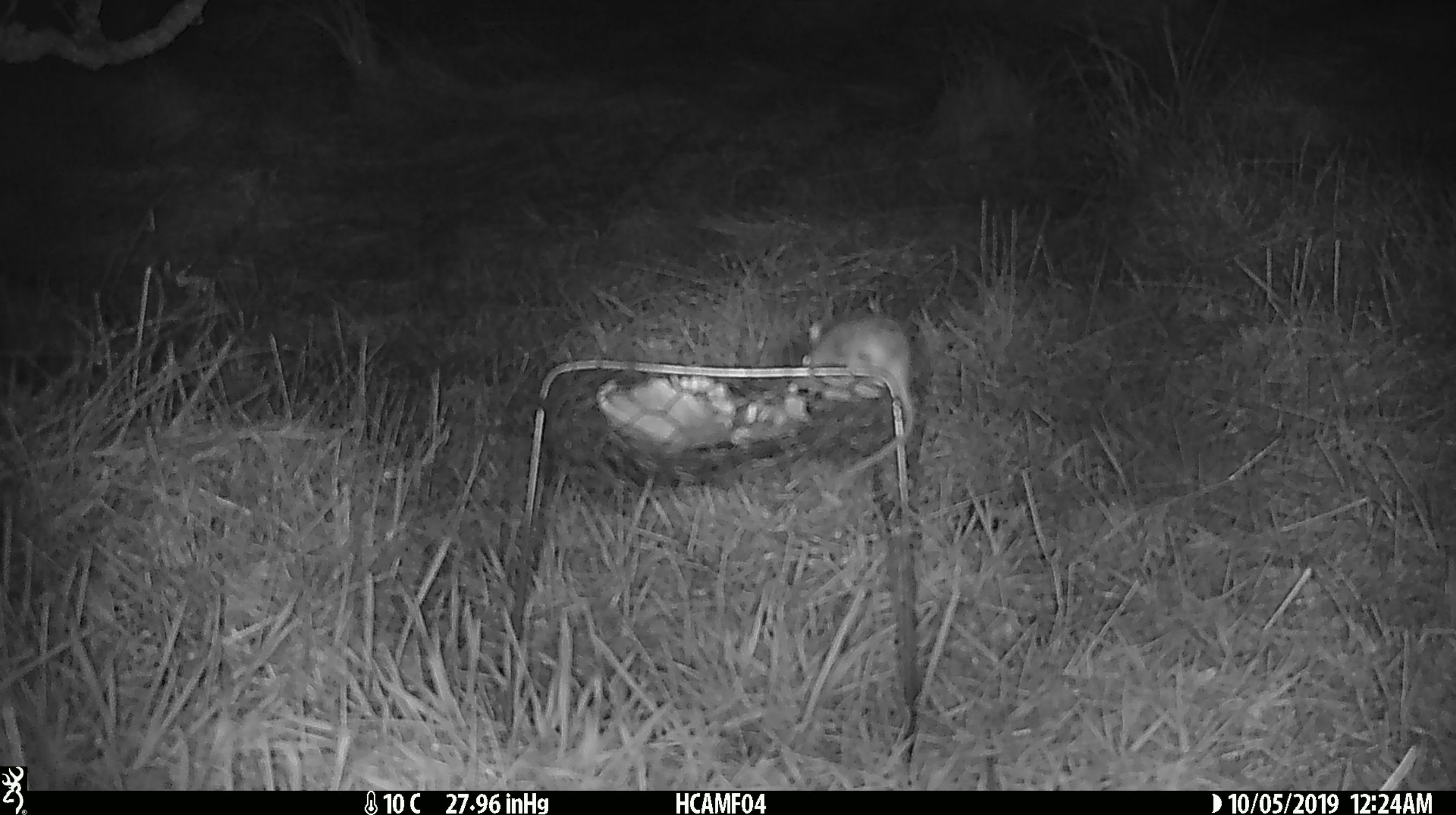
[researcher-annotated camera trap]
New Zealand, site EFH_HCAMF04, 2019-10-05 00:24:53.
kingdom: Animalia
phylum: Chordata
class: Mammalia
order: Rodentia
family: Muridae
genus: Mus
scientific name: Mus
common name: mouse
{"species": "mouse (Mus)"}